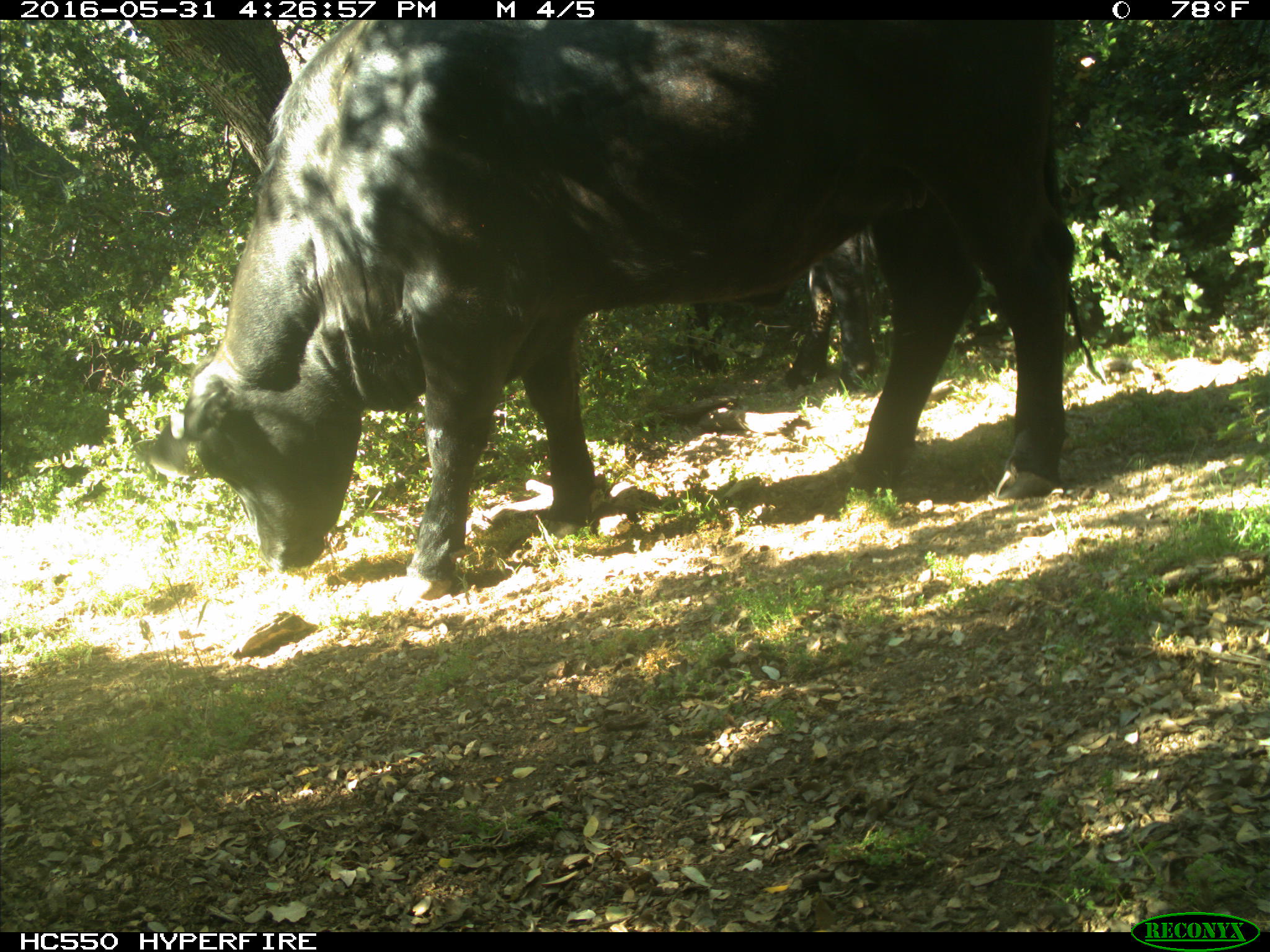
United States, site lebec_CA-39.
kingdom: Animalia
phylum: Chordata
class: Mammalia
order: Artiodactyla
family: Bovidae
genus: Bos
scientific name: Bos taurus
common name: domestic cow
Bos taurus (domestic cow).